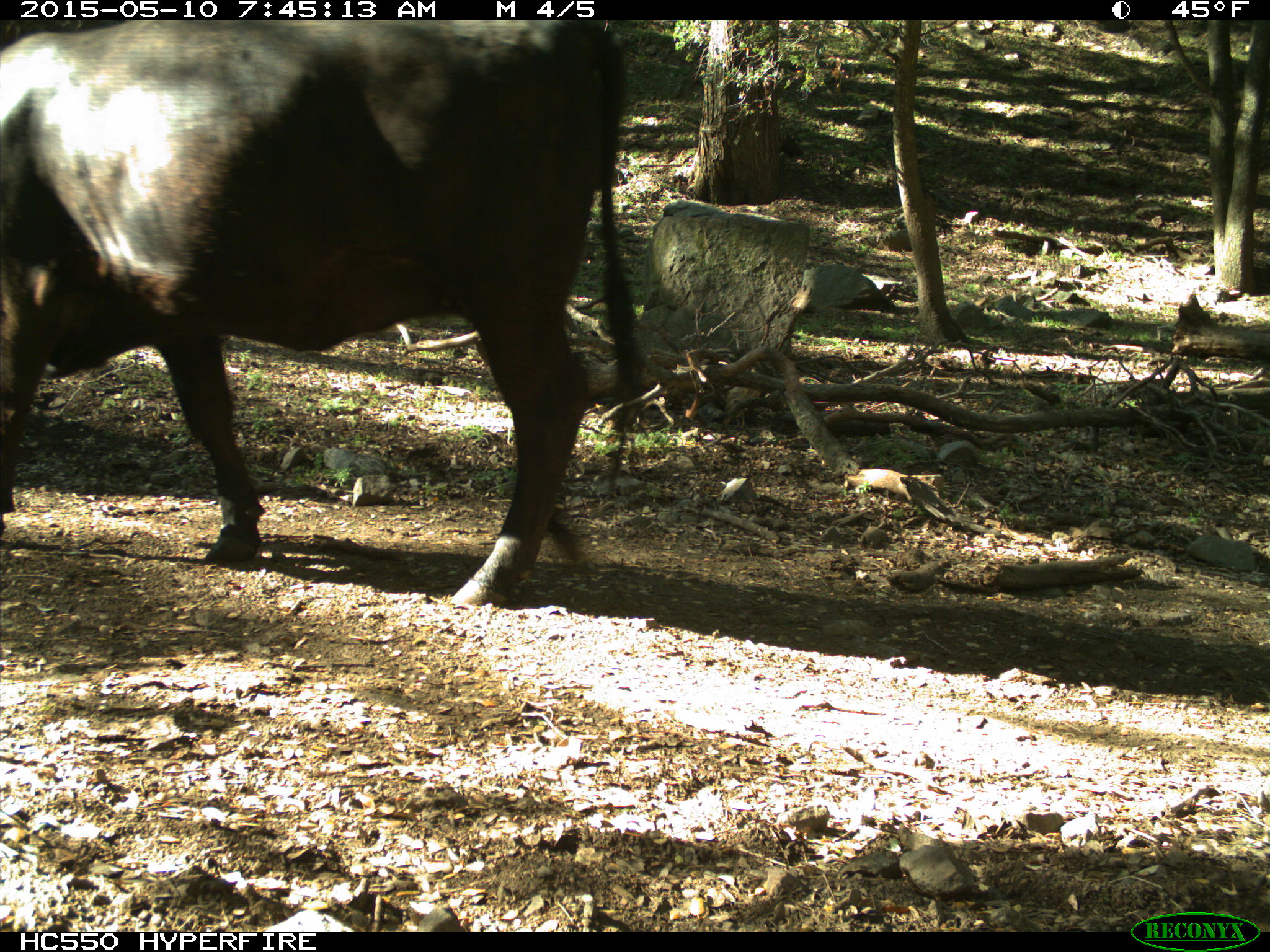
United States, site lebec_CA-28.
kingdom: Animalia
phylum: Chordata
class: Mammalia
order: Artiodactyla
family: Bovidae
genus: Bos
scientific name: Bos taurus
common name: domestic cow